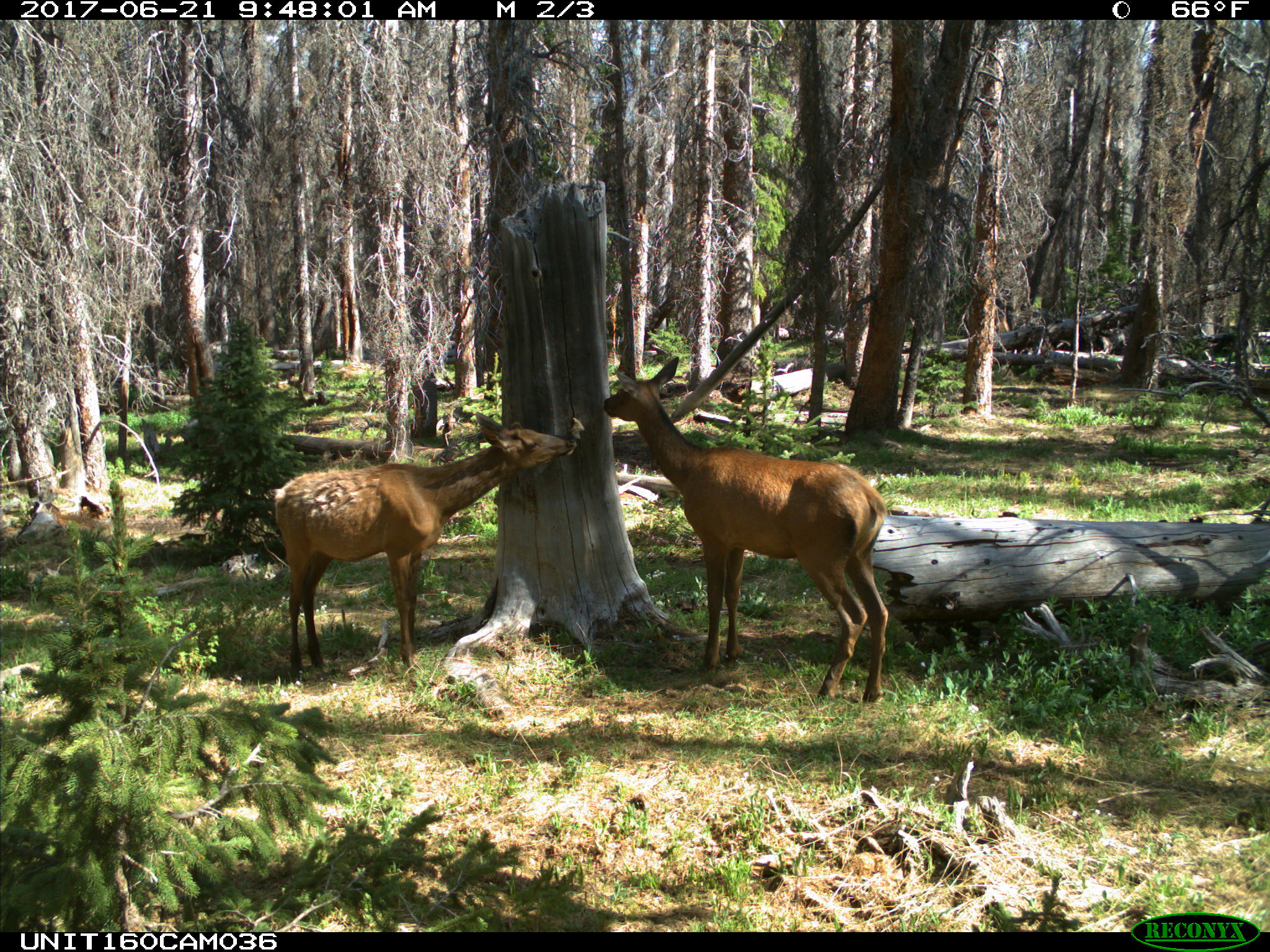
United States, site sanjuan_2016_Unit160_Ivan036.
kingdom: Animalia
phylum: Chordata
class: Mammalia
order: Artiodactyla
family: Cervidae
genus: Cervus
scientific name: Cervus elaphus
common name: red deer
Cervus elaphus (red deer).